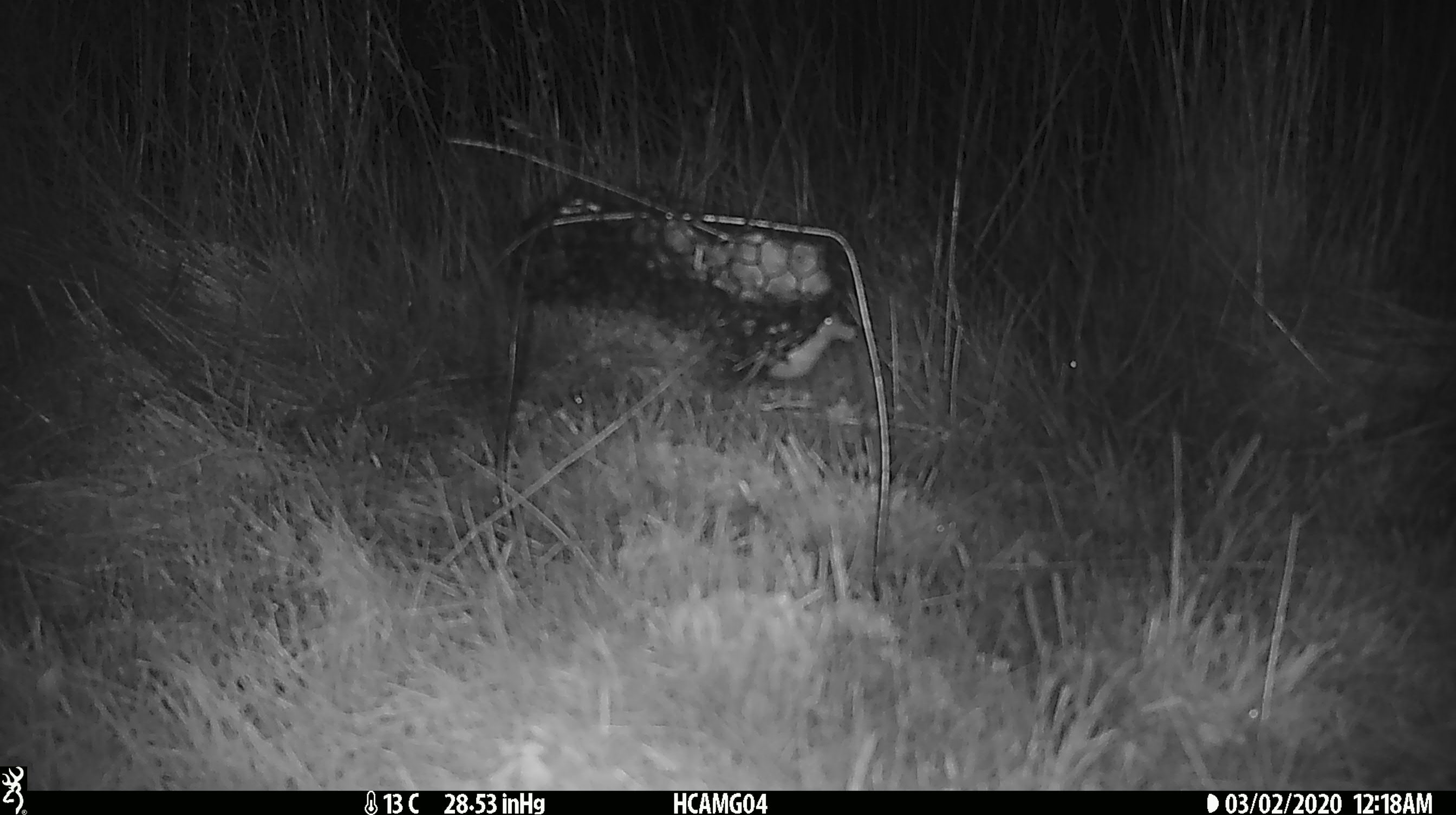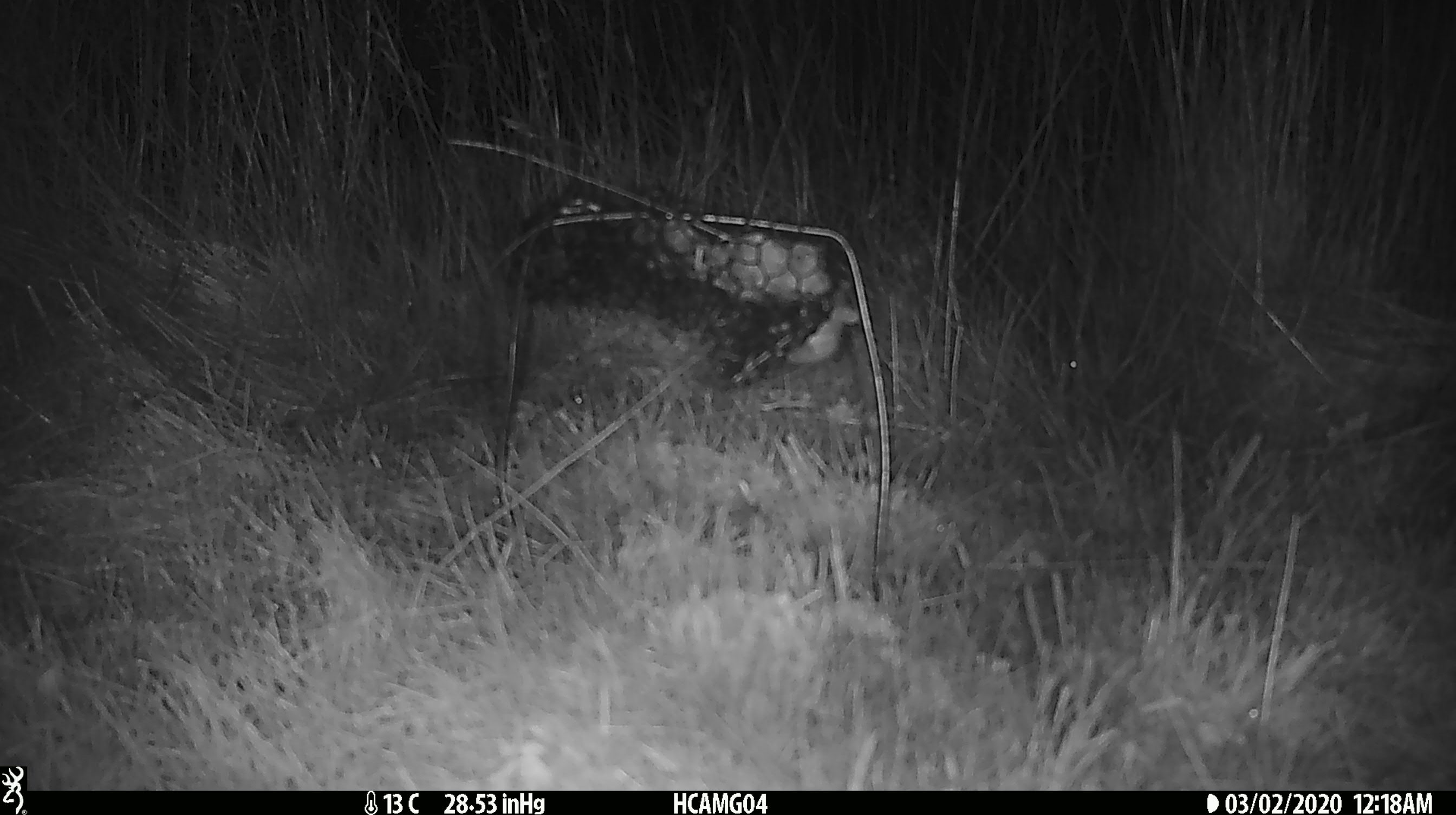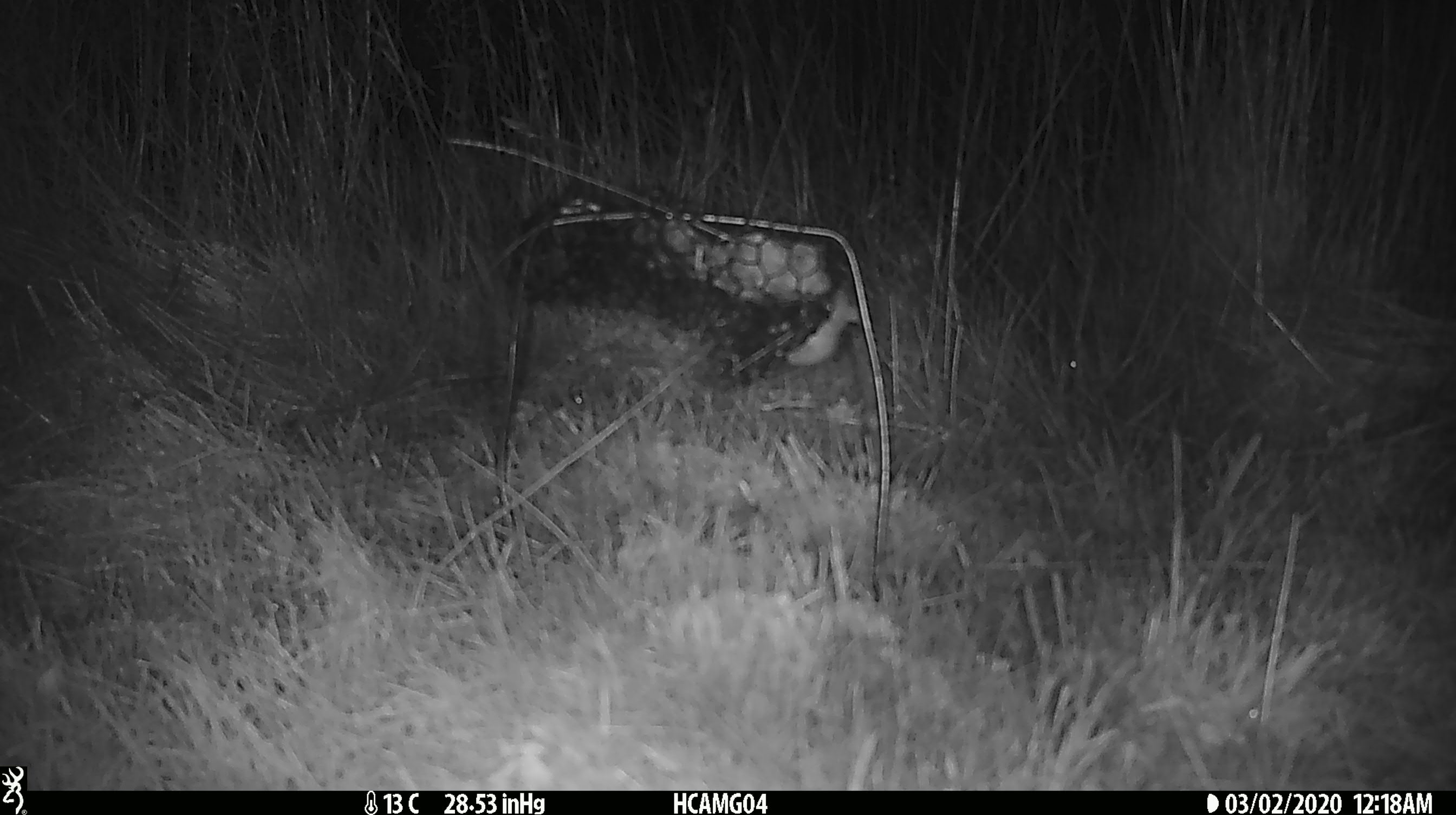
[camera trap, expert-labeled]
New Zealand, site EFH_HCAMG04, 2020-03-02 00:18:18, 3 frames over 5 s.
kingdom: Animalia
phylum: Chordata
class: Mammalia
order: Rodentia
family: Muridae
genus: Mus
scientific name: Mus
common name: mouse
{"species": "mouse (Mus)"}